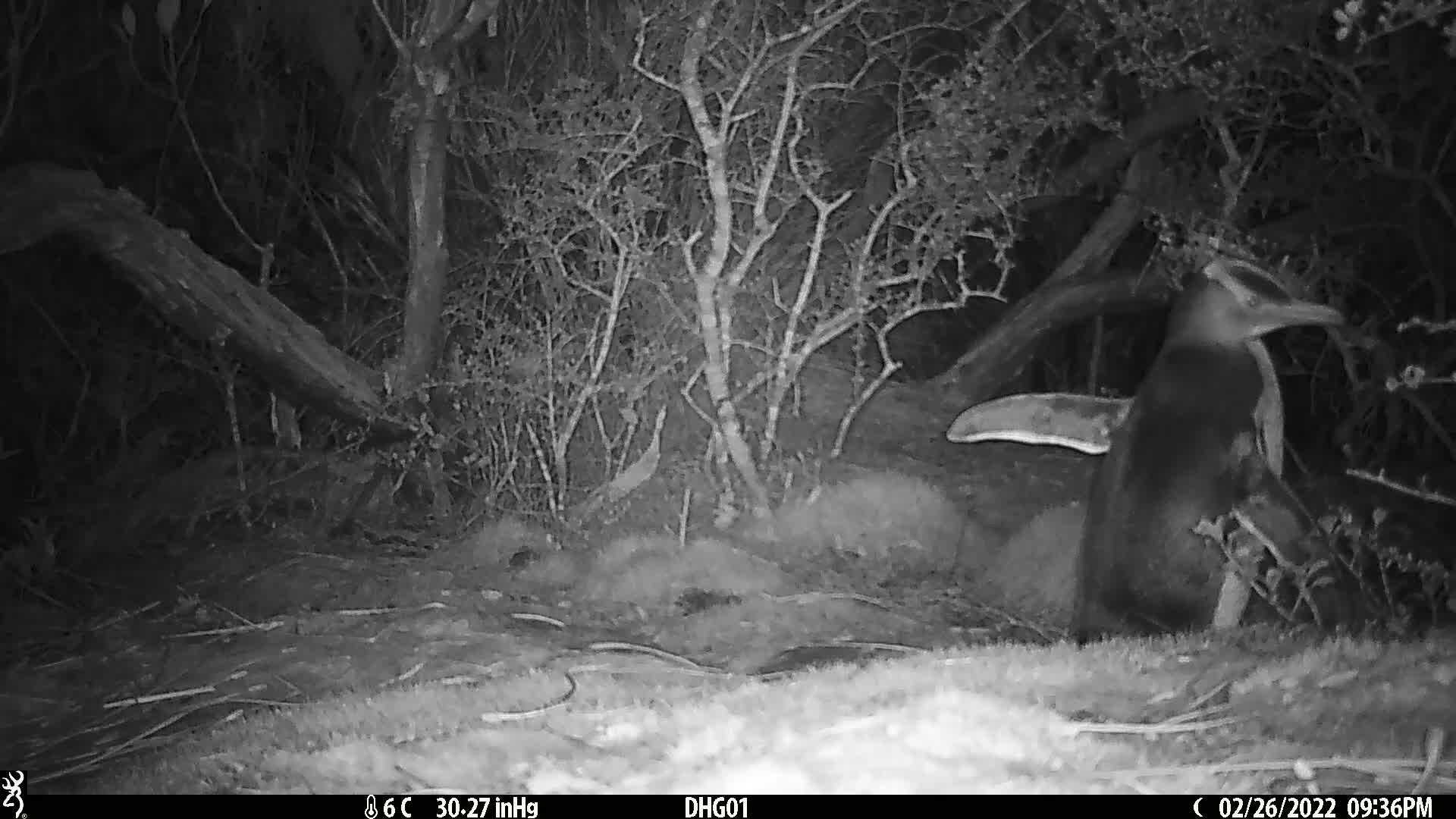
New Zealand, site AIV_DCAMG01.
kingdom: Animalia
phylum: Chordata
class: Aves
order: Sphenisciformes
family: Spheniscidae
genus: Megadyptes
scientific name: Megadyptes antipodes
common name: yellow-eyed penguin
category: yellow eyed penguin